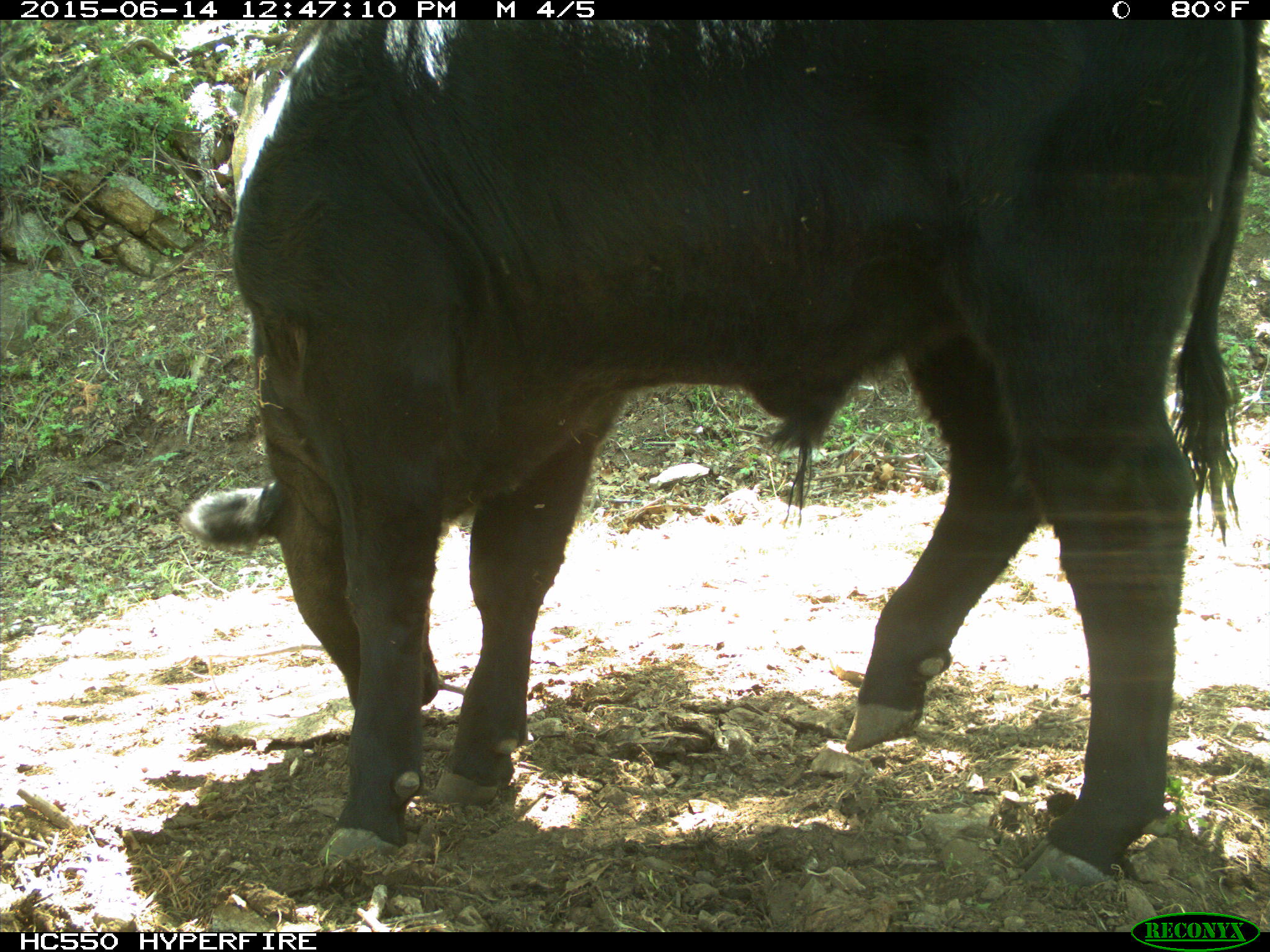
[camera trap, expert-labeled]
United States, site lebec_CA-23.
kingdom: Animalia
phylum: Chordata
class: Mammalia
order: Artiodactyla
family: Bovidae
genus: Bos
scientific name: Bos taurus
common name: domestic cow